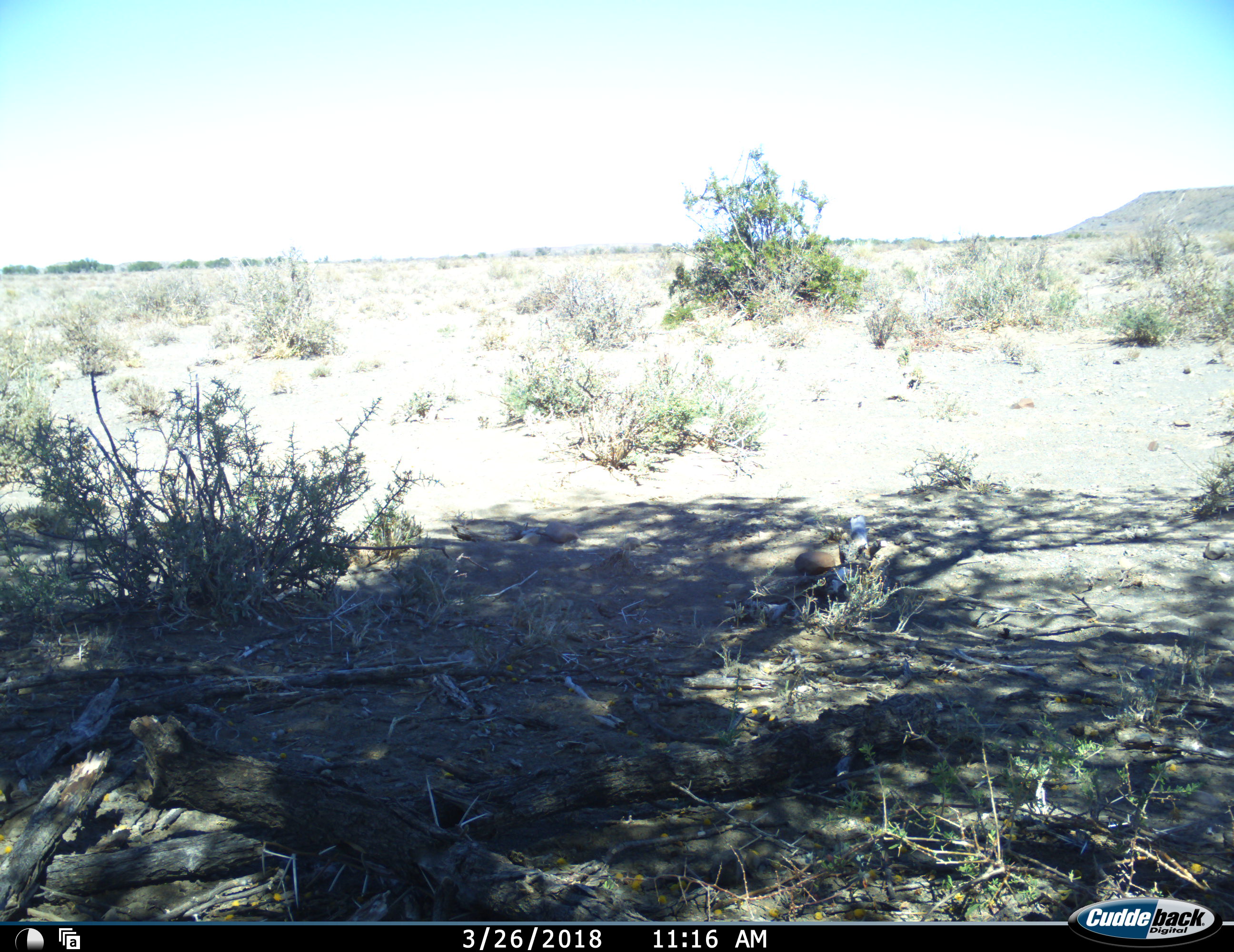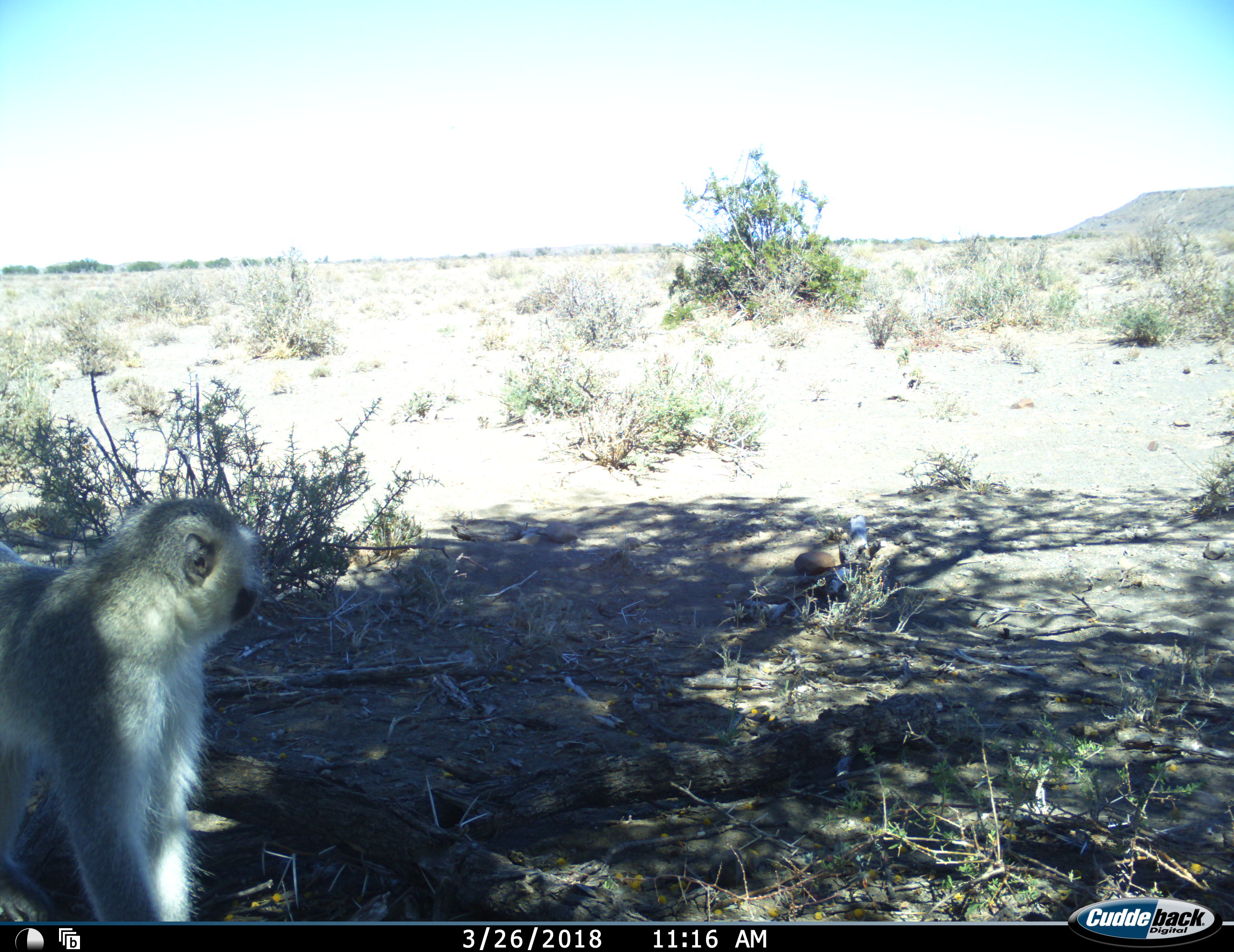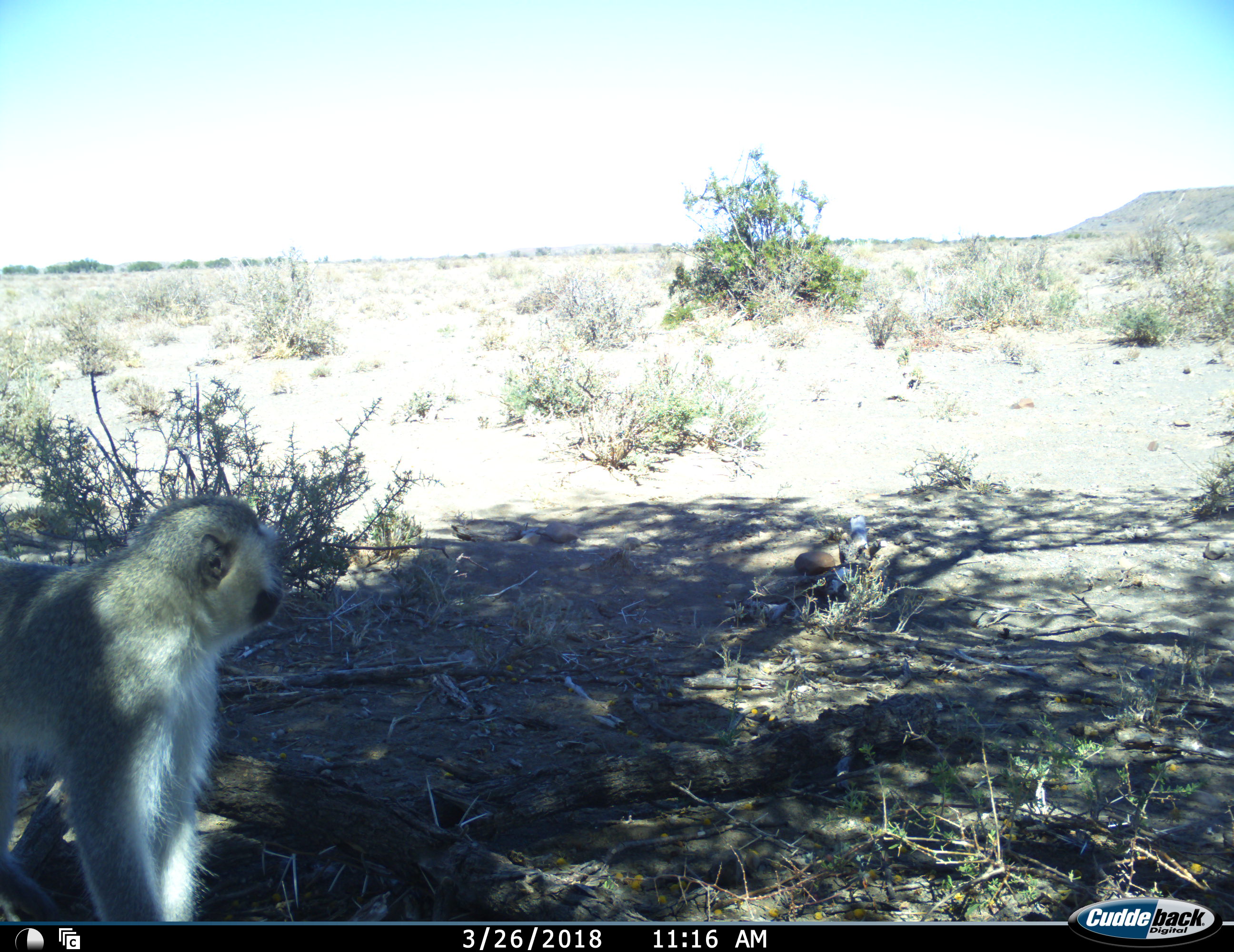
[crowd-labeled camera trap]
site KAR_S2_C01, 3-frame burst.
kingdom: Animalia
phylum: Chordata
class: Mammalia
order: Primates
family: Cercopithecidae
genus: Chlorocebus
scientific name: Chlorocebus pygerythrus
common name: vervet monkey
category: monkeyvervet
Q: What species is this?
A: Monkeyvervet (vervet monkey) (Chlorocebus pygerythrus).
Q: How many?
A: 1.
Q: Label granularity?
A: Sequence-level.